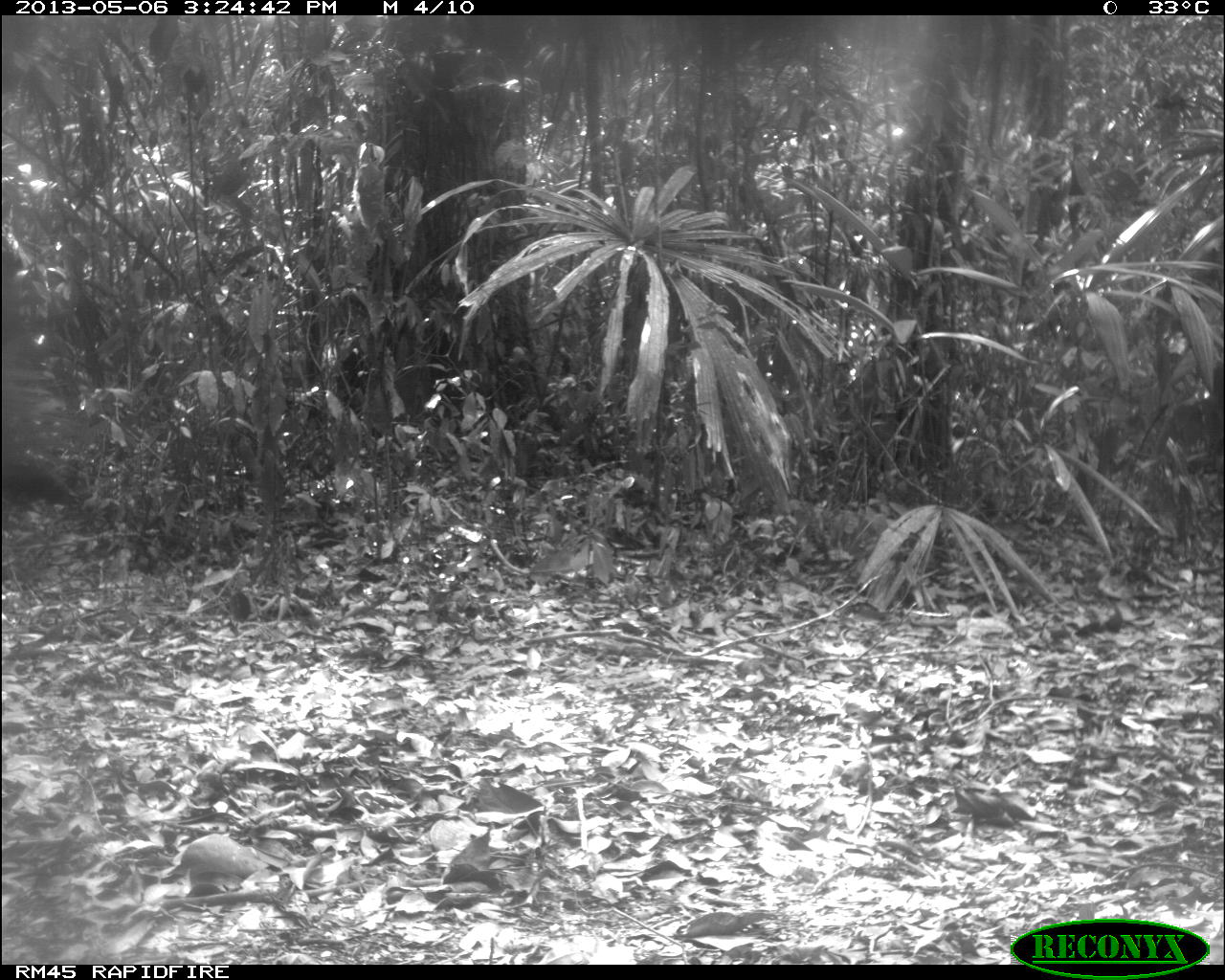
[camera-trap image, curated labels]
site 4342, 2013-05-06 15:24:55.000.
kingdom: Animalia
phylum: Chordata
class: Mammalia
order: Carnivora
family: Procyonidae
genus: Nasua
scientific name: Nasua narica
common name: white-nosed coati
Nasua narica (white-nosed coati), count 1.